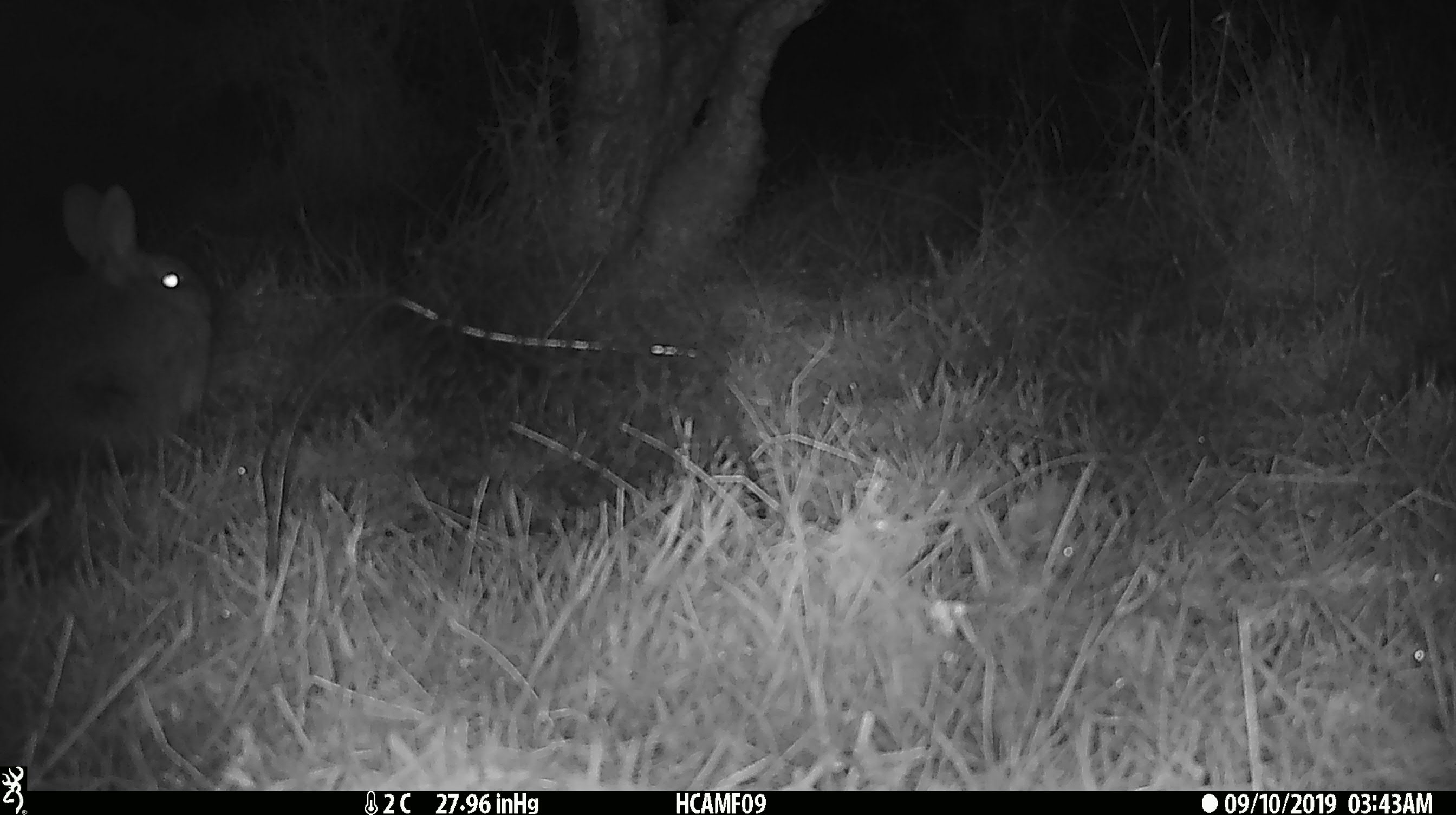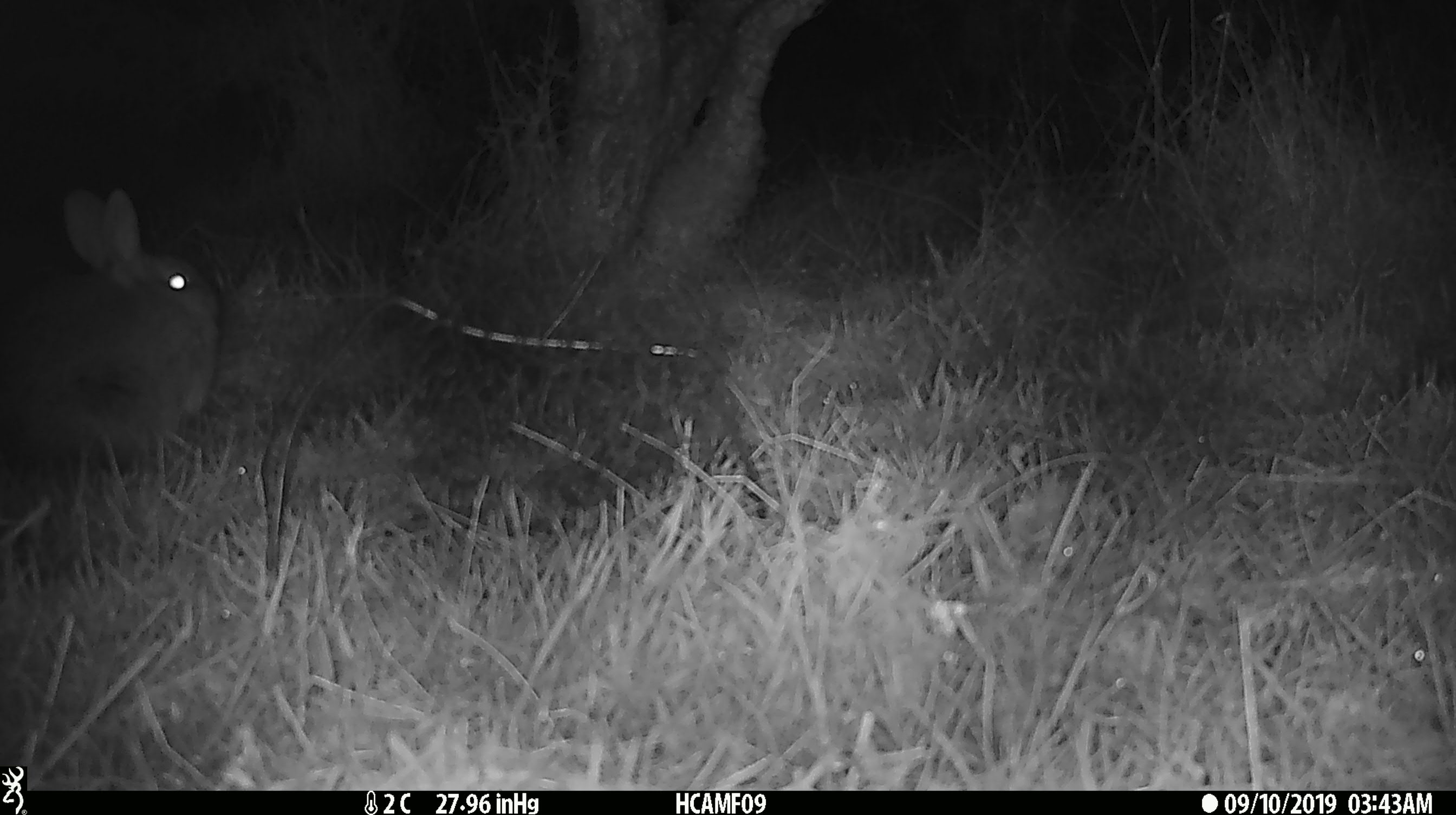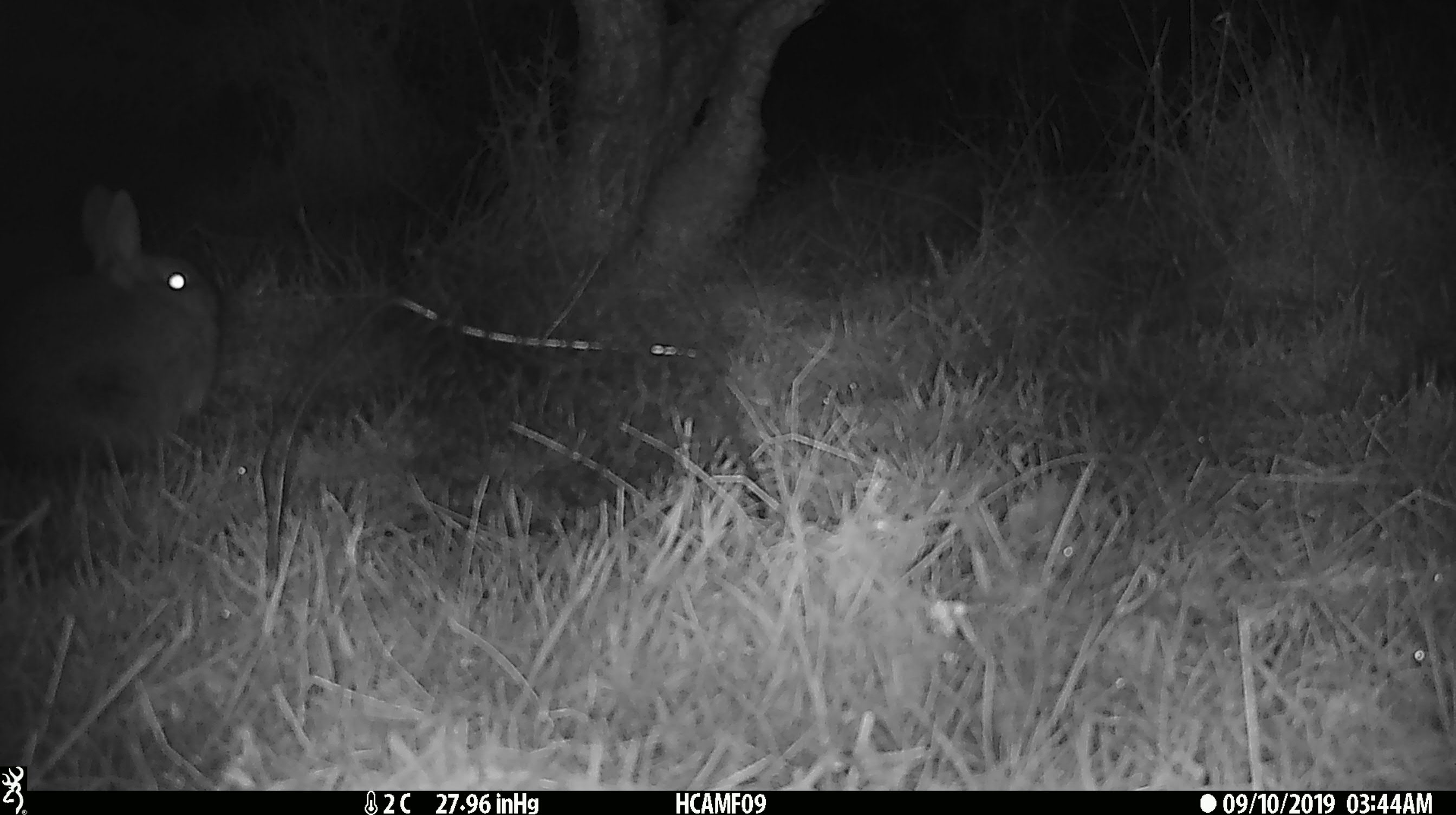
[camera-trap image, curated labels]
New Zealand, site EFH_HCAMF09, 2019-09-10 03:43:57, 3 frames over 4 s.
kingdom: Animalia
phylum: Chordata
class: Mammalia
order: Lagomorpha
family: Leporidae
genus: Oryctolagus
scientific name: Oryctolagus cuniculus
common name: european rabbit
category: rabbit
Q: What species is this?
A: Rabbit (european rabbit) (Oryctolagus cuniculus).